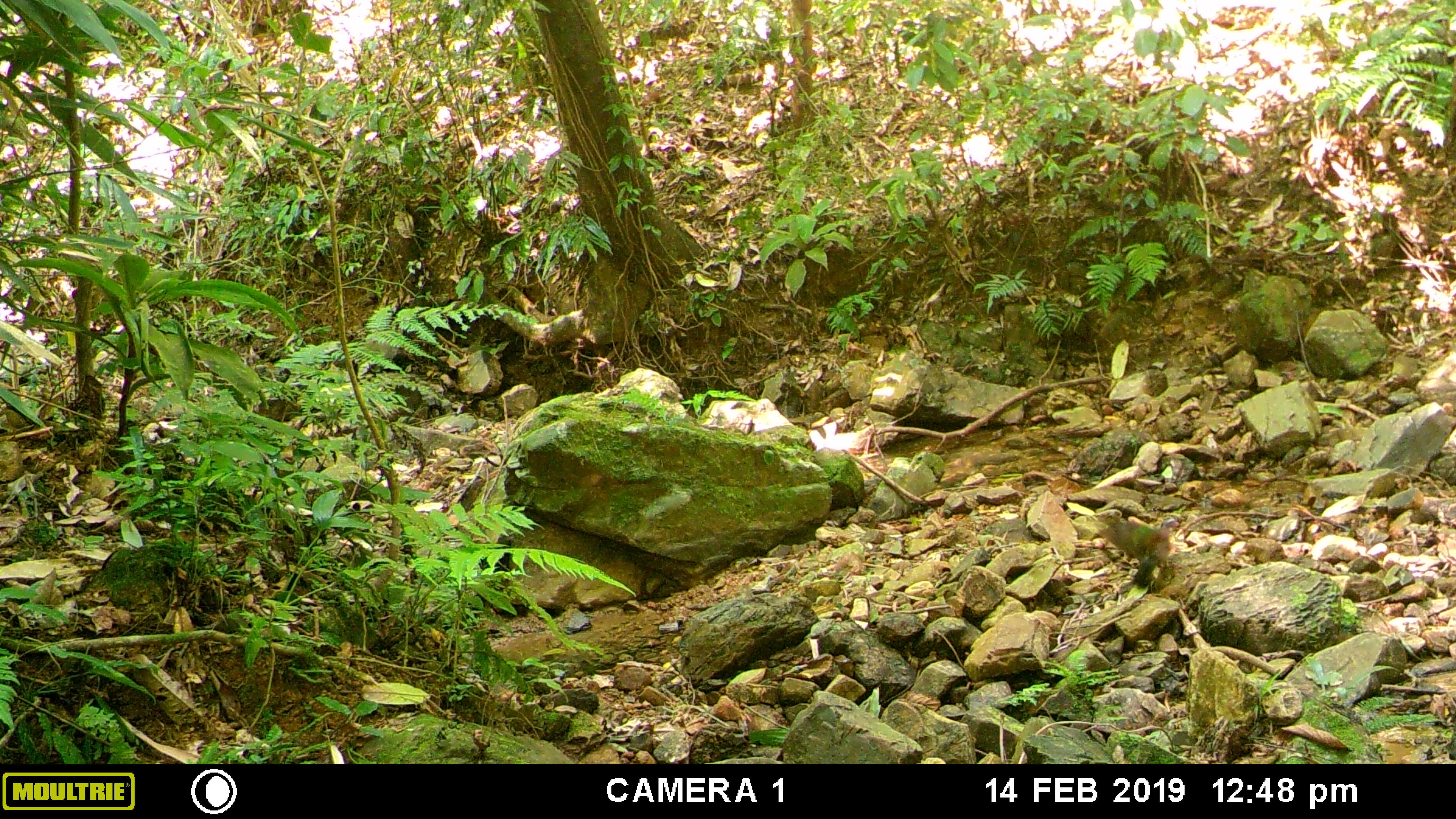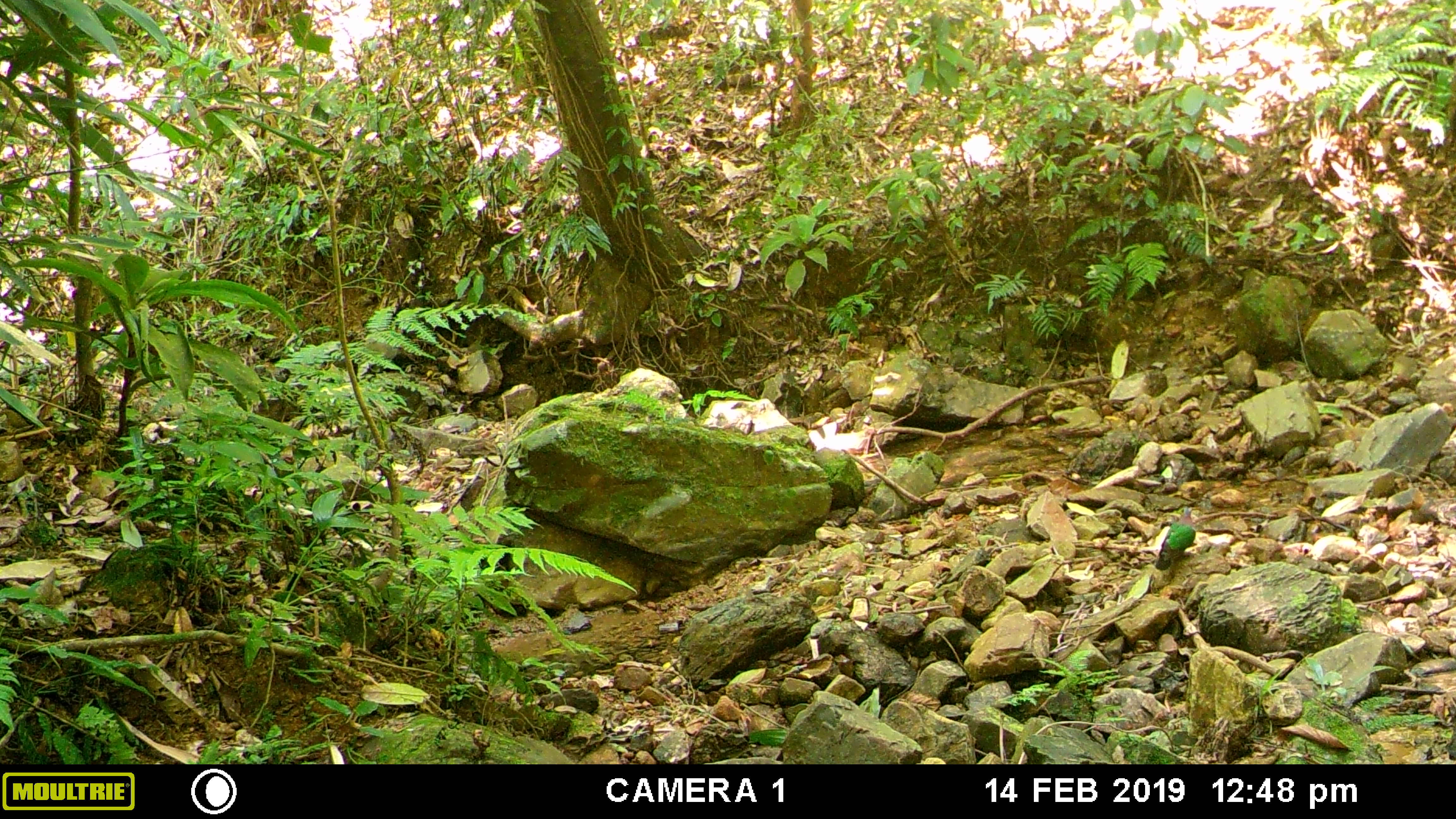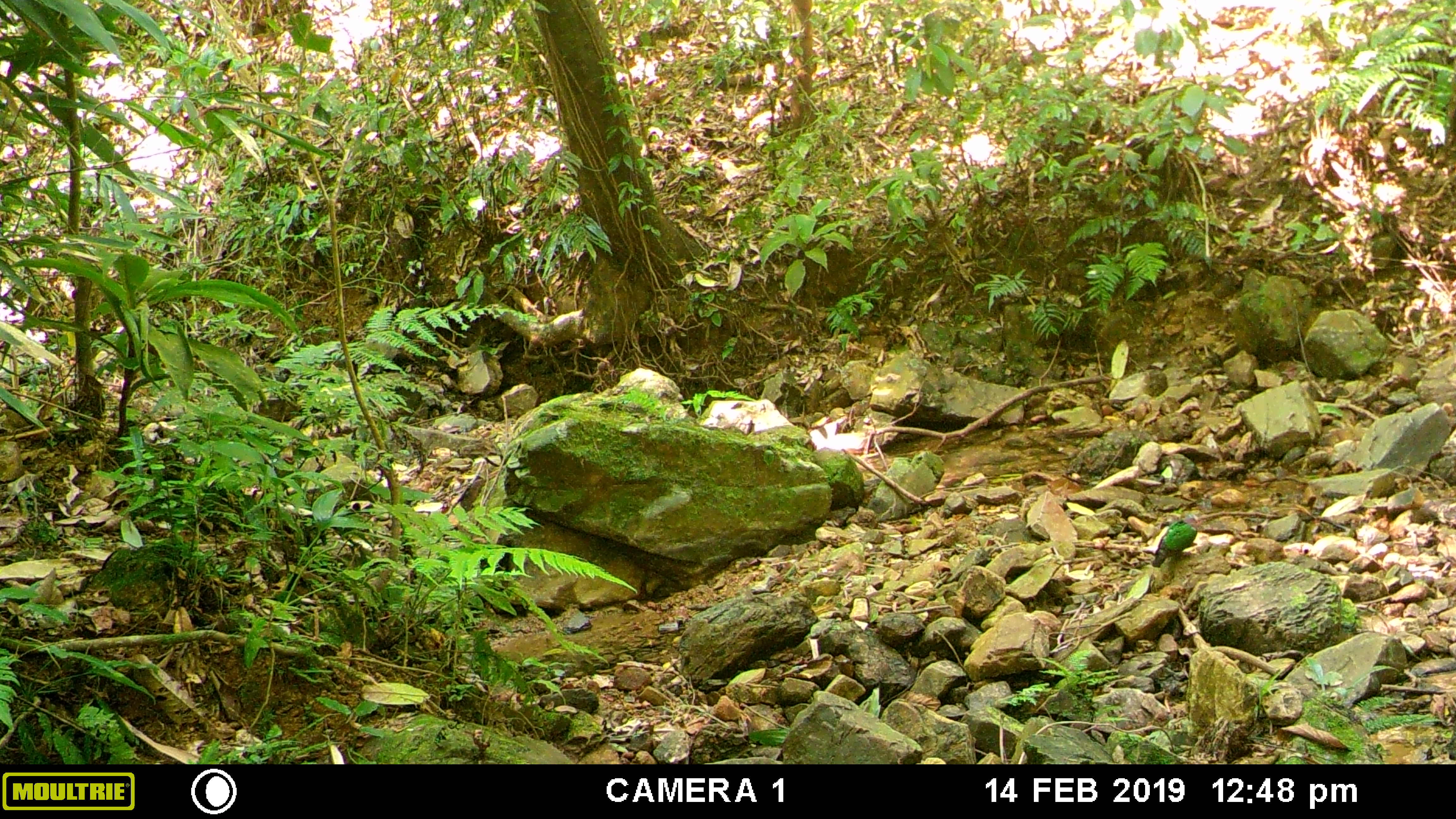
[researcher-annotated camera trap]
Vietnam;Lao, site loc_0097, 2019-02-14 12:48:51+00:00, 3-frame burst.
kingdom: Animalia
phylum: Chordata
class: Aves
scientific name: Aves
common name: bird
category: unidentified bird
Unidentified bird (bird) (Aves). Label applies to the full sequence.